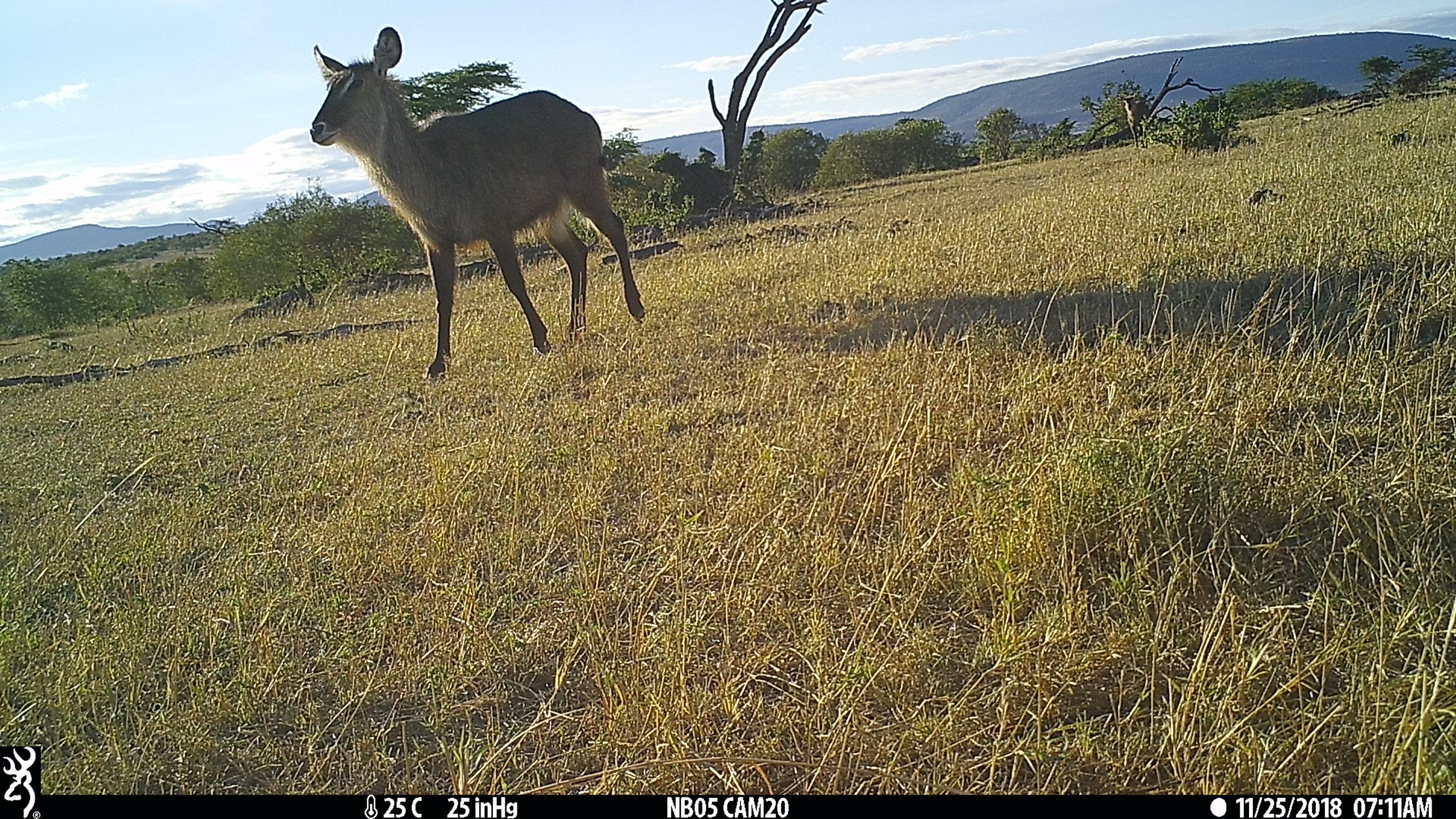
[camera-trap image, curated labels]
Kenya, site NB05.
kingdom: Animalia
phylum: Chordata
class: Mammalia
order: Artiodactyla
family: Bovidae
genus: Kobus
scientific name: Kobus ellipsiprymnus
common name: waterbuck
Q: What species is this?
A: Waterbuck (Kobus ellipsiprymnus).